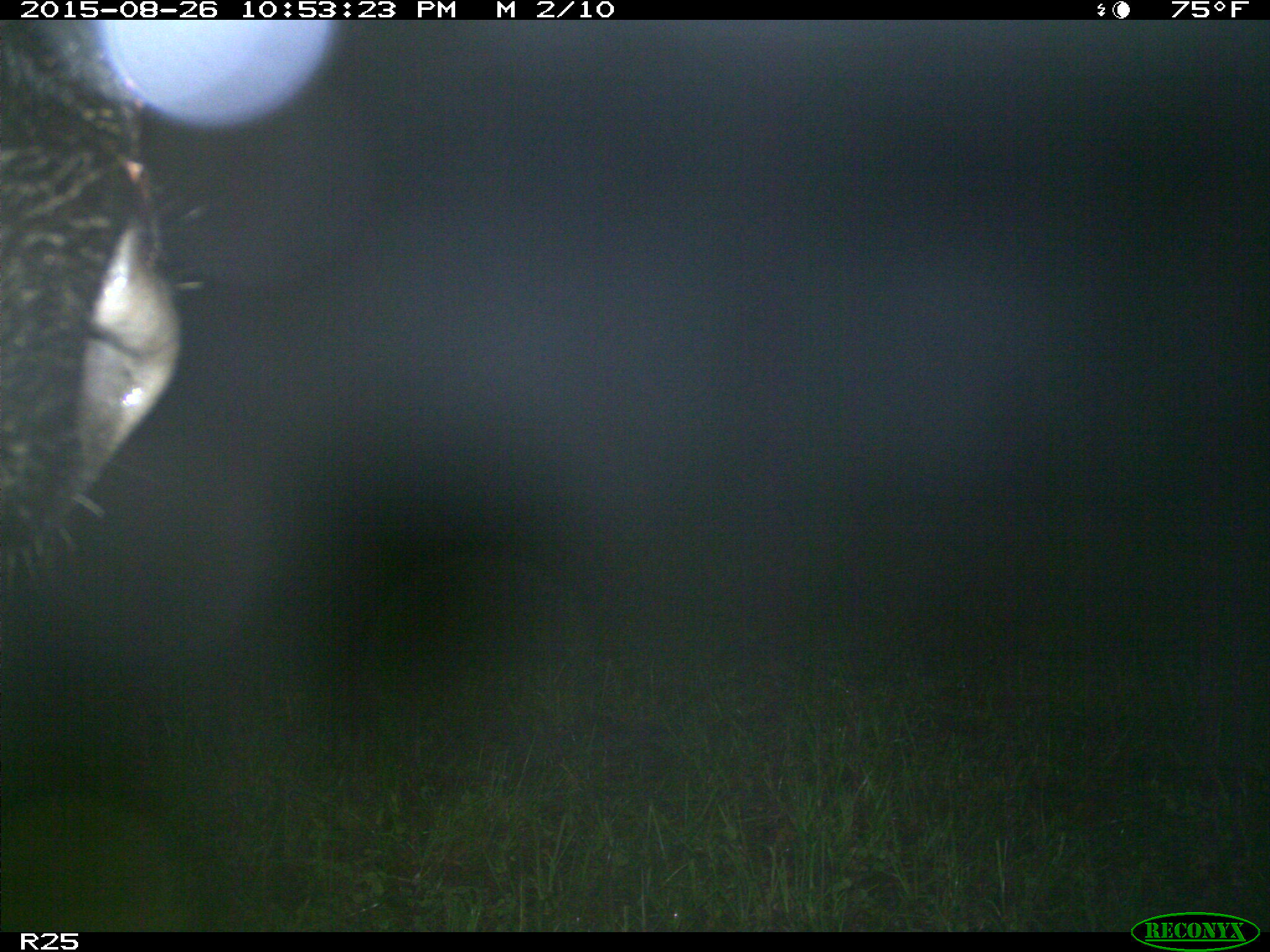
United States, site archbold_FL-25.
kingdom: Animalia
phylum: Chordata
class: Mammalia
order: Artiodactyla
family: Bovidae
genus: Bos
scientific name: Bos taurus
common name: domestic cow